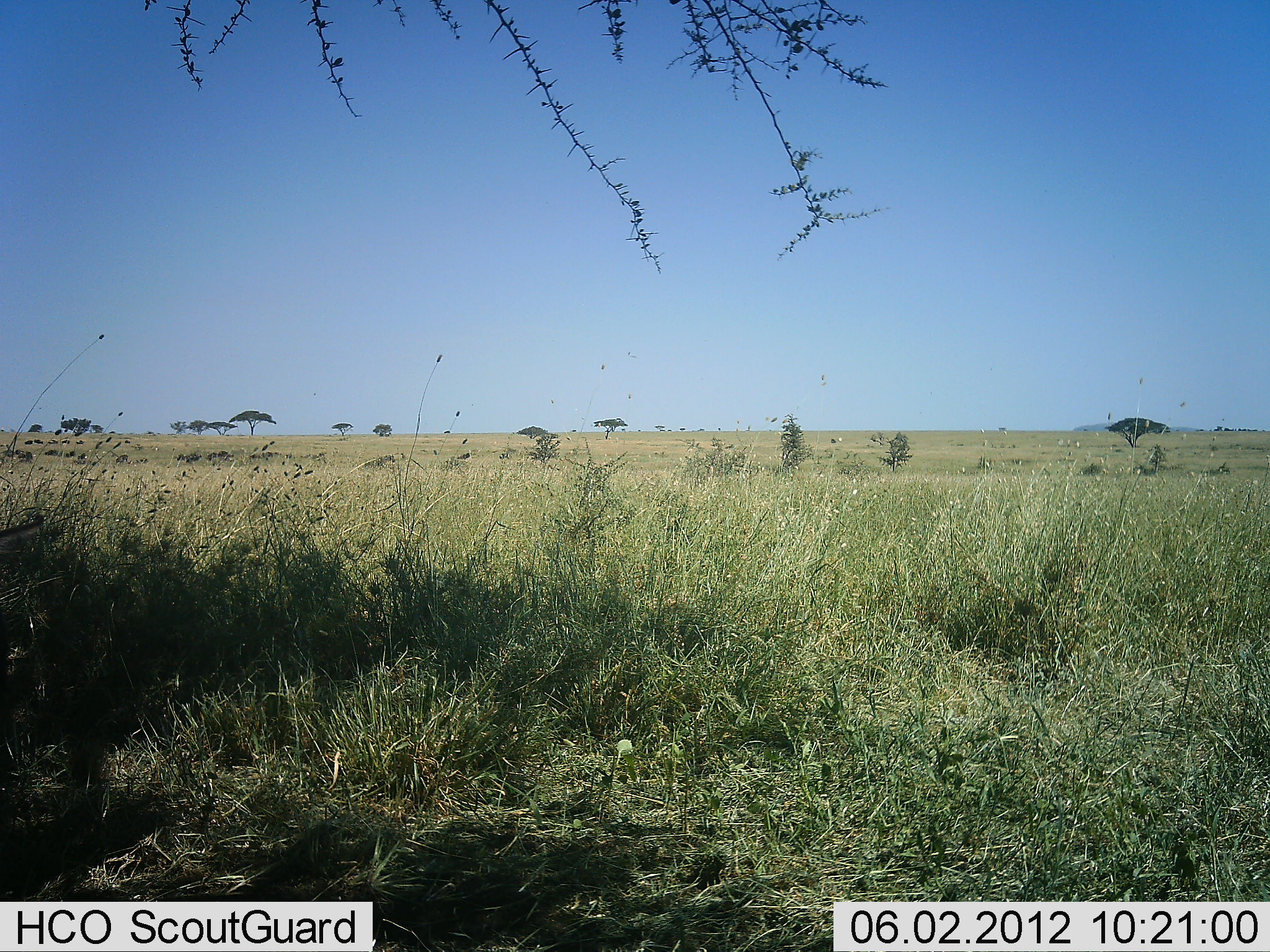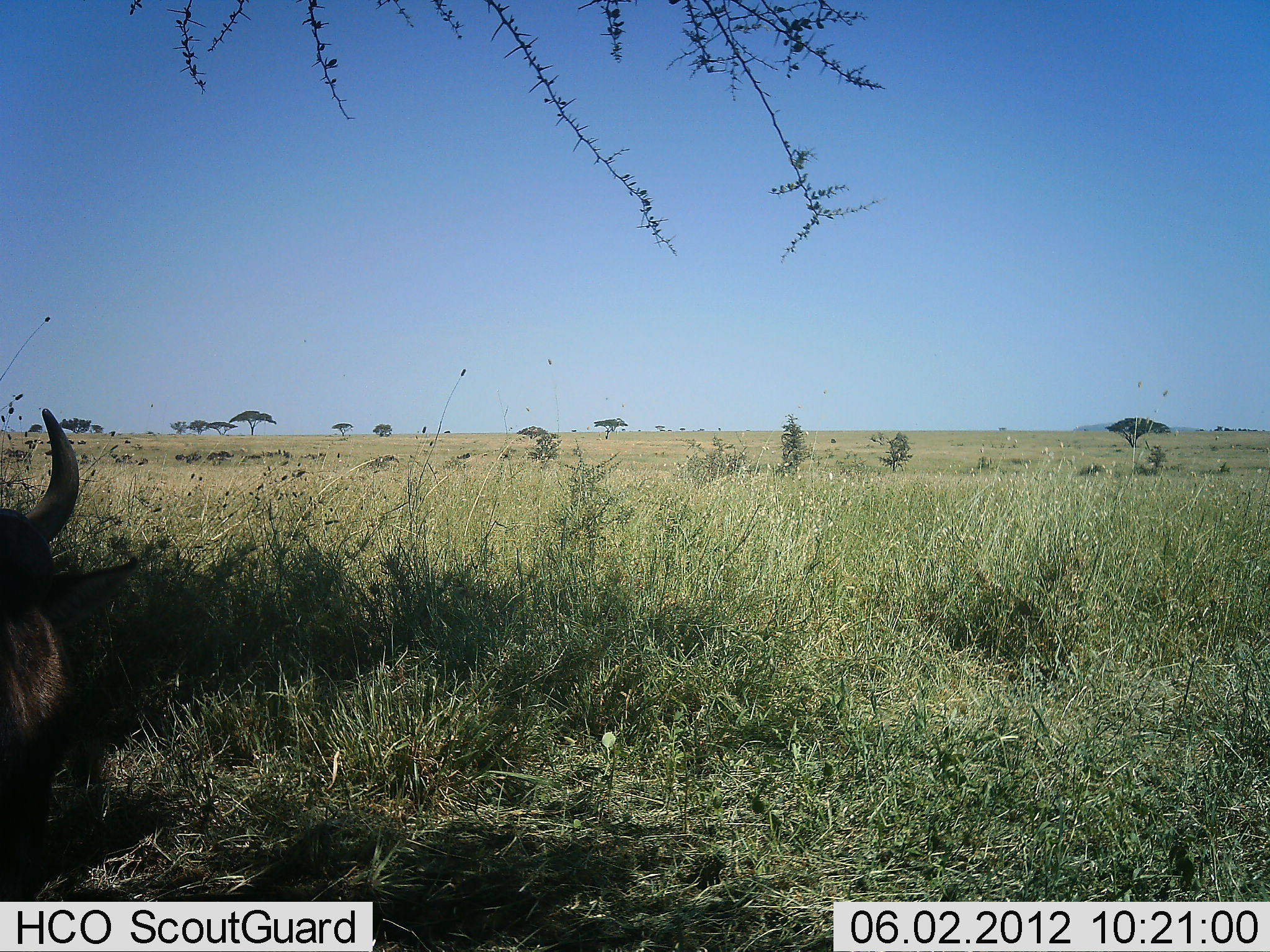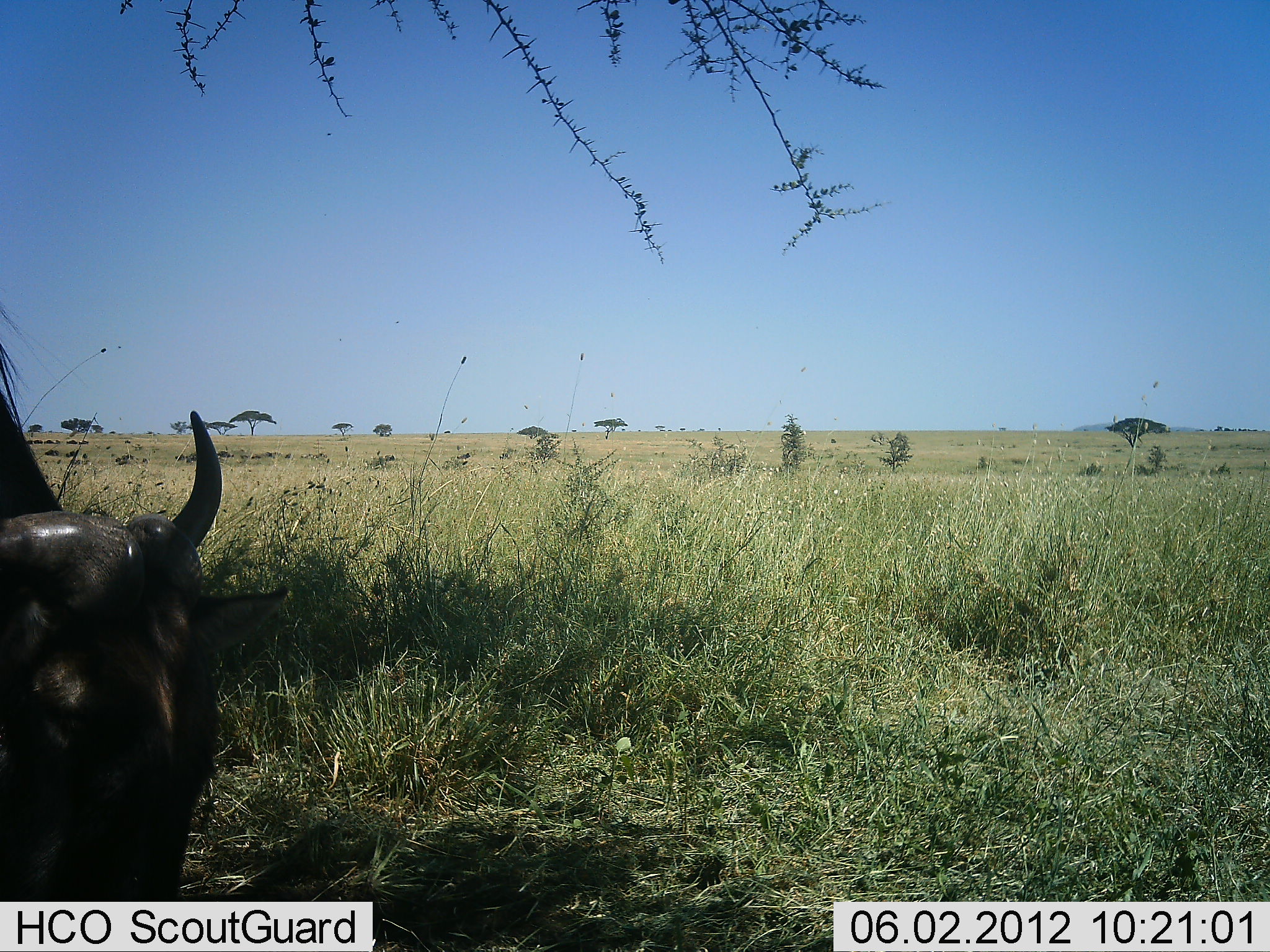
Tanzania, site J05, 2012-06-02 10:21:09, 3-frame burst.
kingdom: Animalia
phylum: Chordata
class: Mammalia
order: Artiodactyla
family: Bovidae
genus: Connochaetes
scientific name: Connochaetes taurinus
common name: blue wildebeest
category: wildebeest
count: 1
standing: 20%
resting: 40%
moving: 50%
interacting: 0%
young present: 0%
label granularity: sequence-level